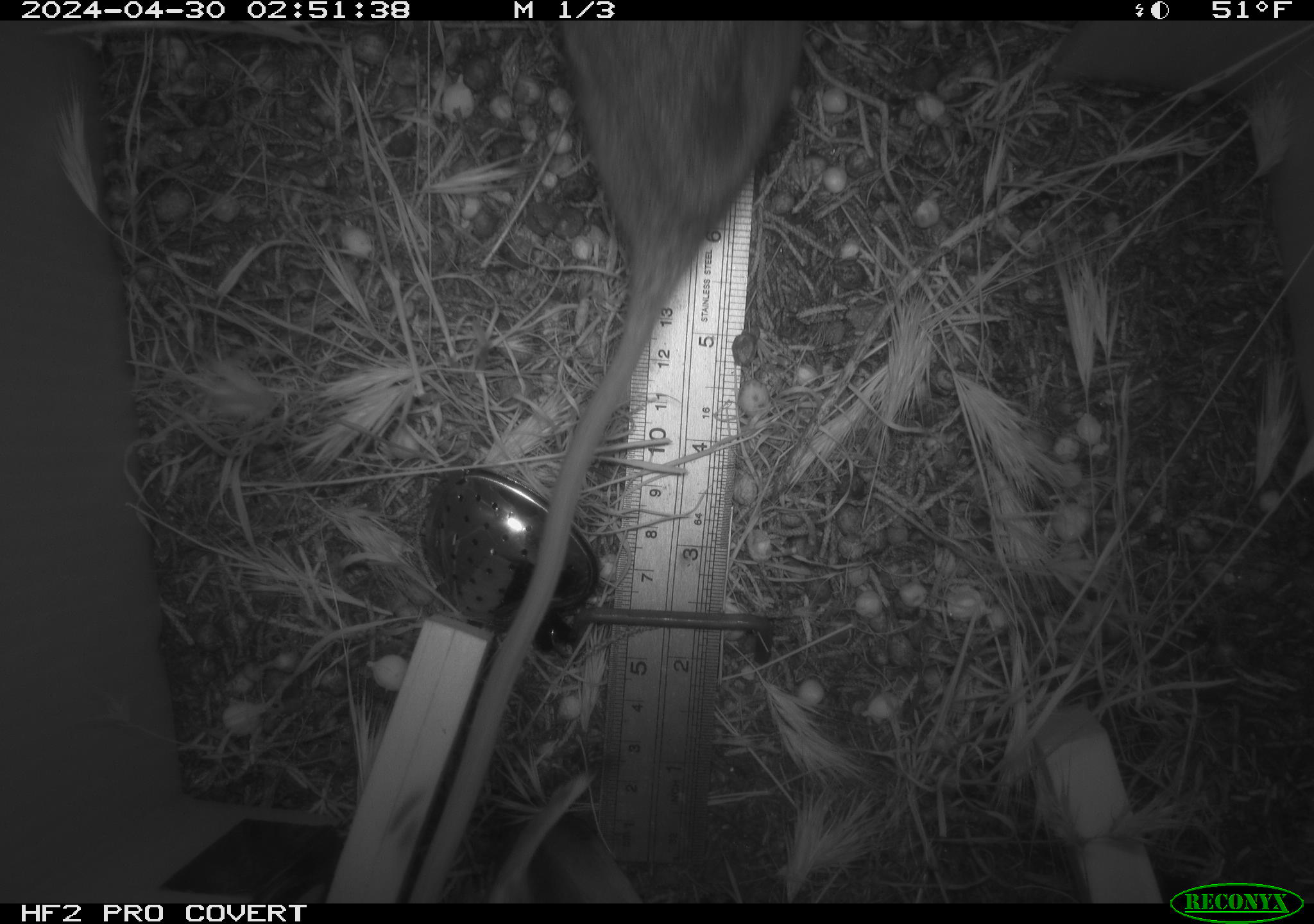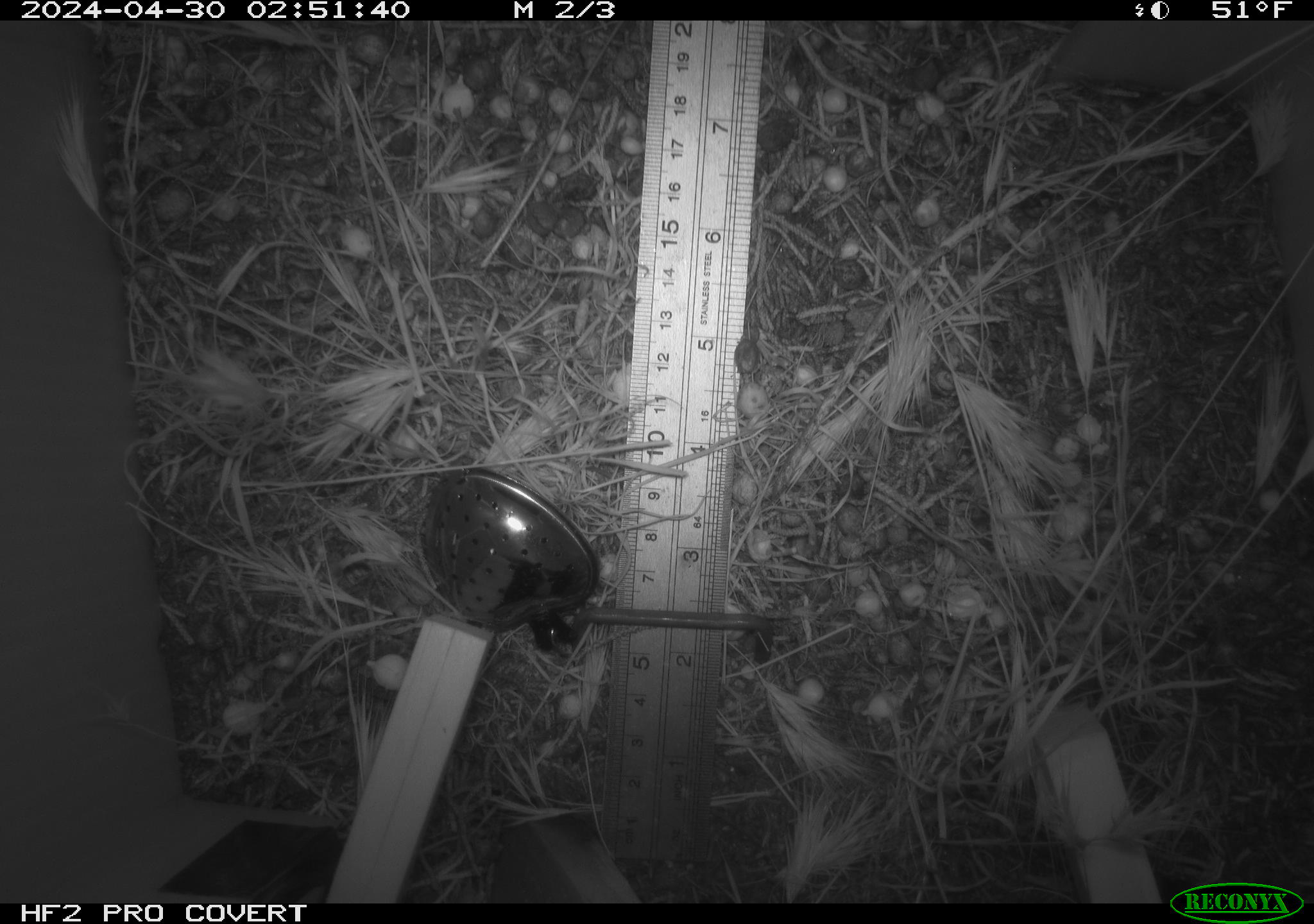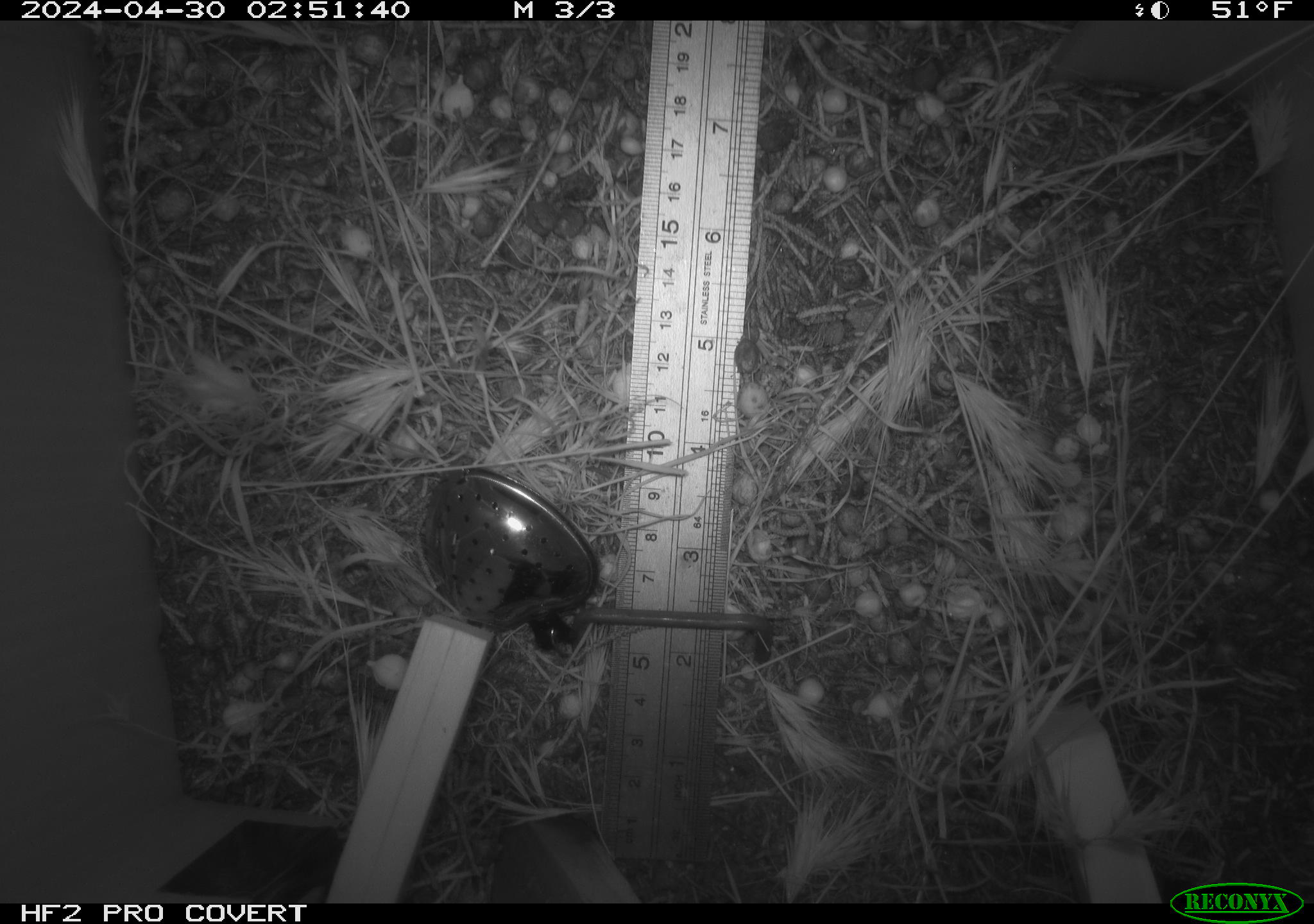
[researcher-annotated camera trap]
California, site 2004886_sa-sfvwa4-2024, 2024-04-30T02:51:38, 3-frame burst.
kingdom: Animalia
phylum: Chordata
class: Mammalia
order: Rodentia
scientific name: Rodentia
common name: mouse species